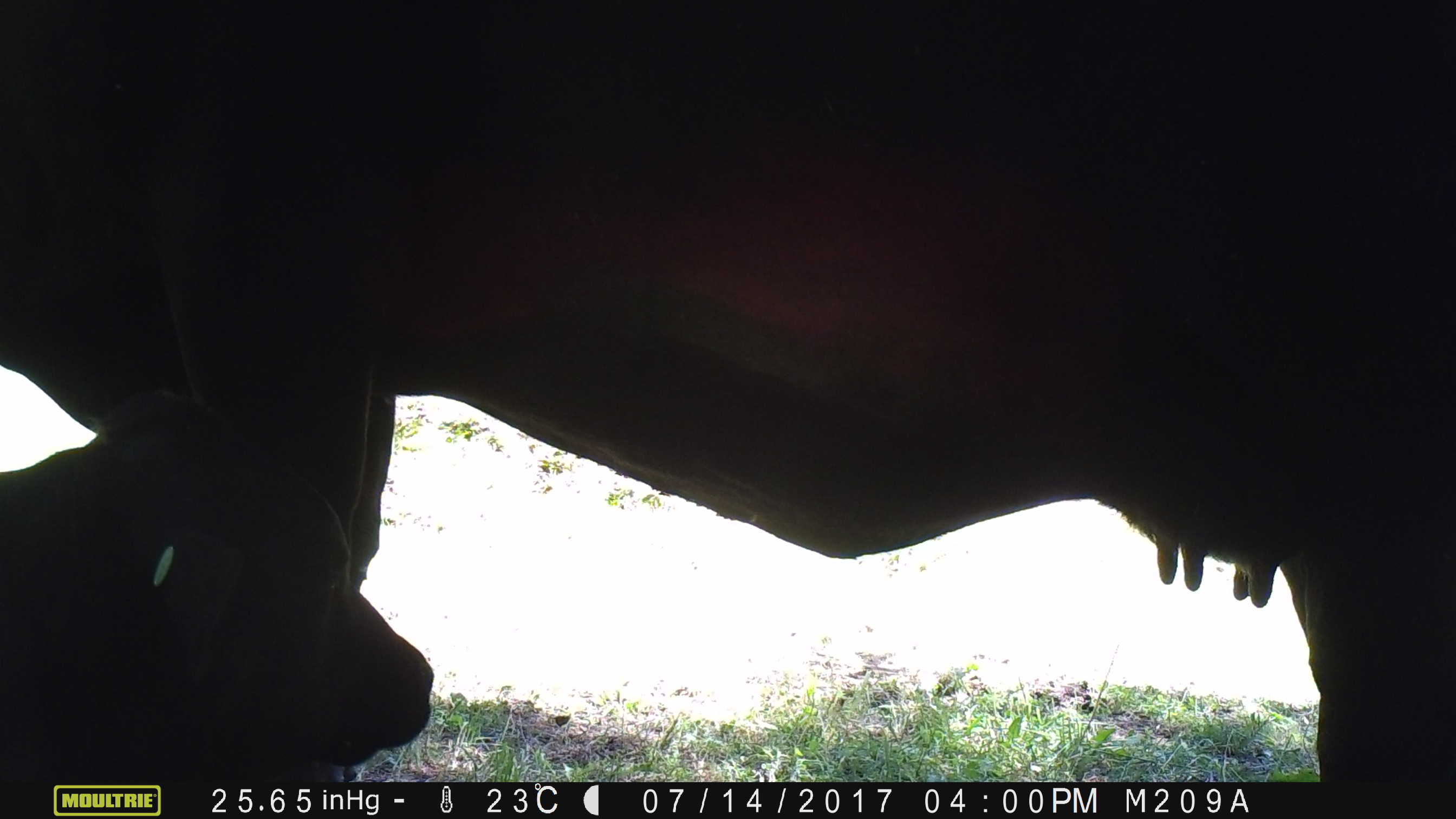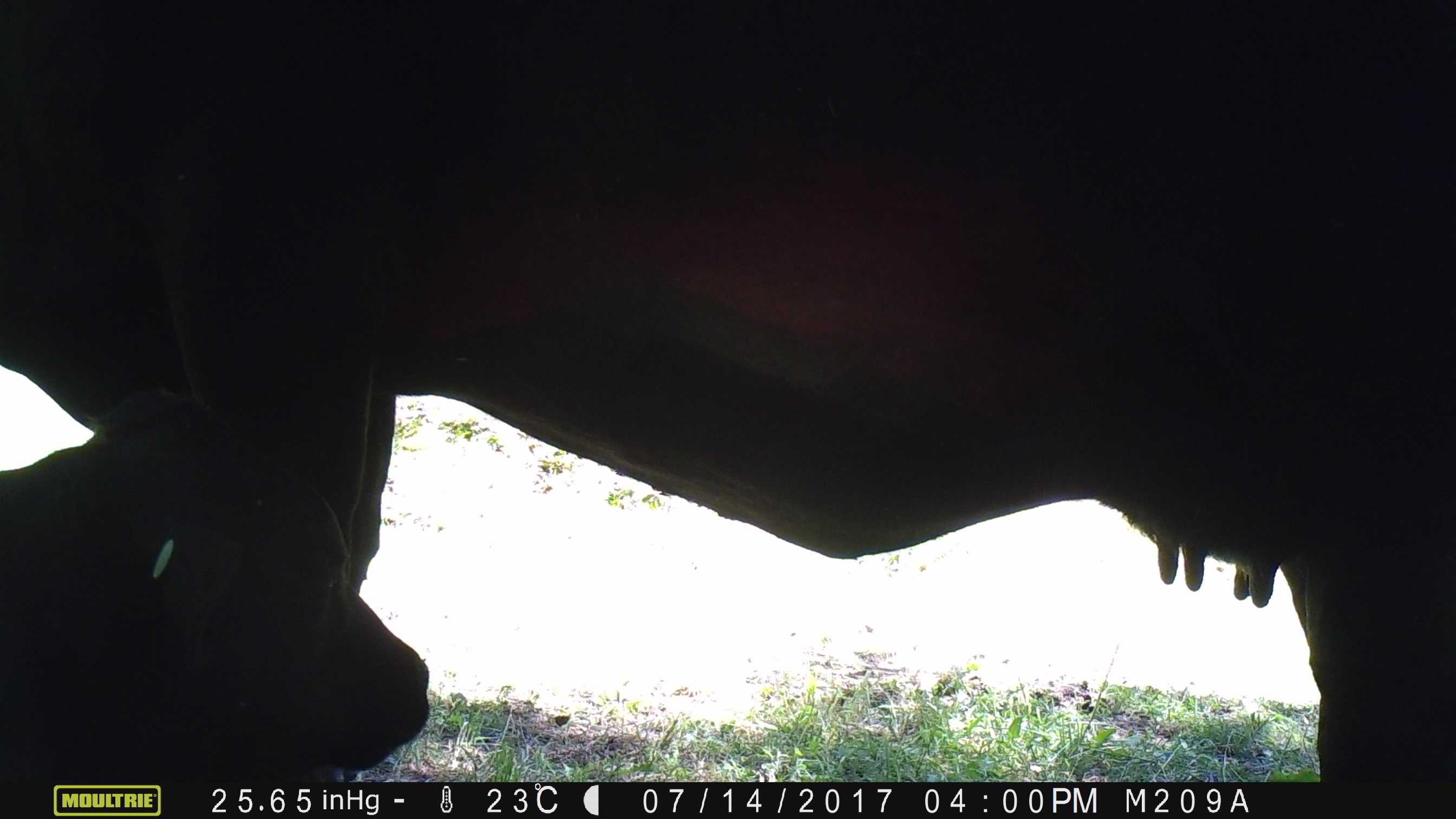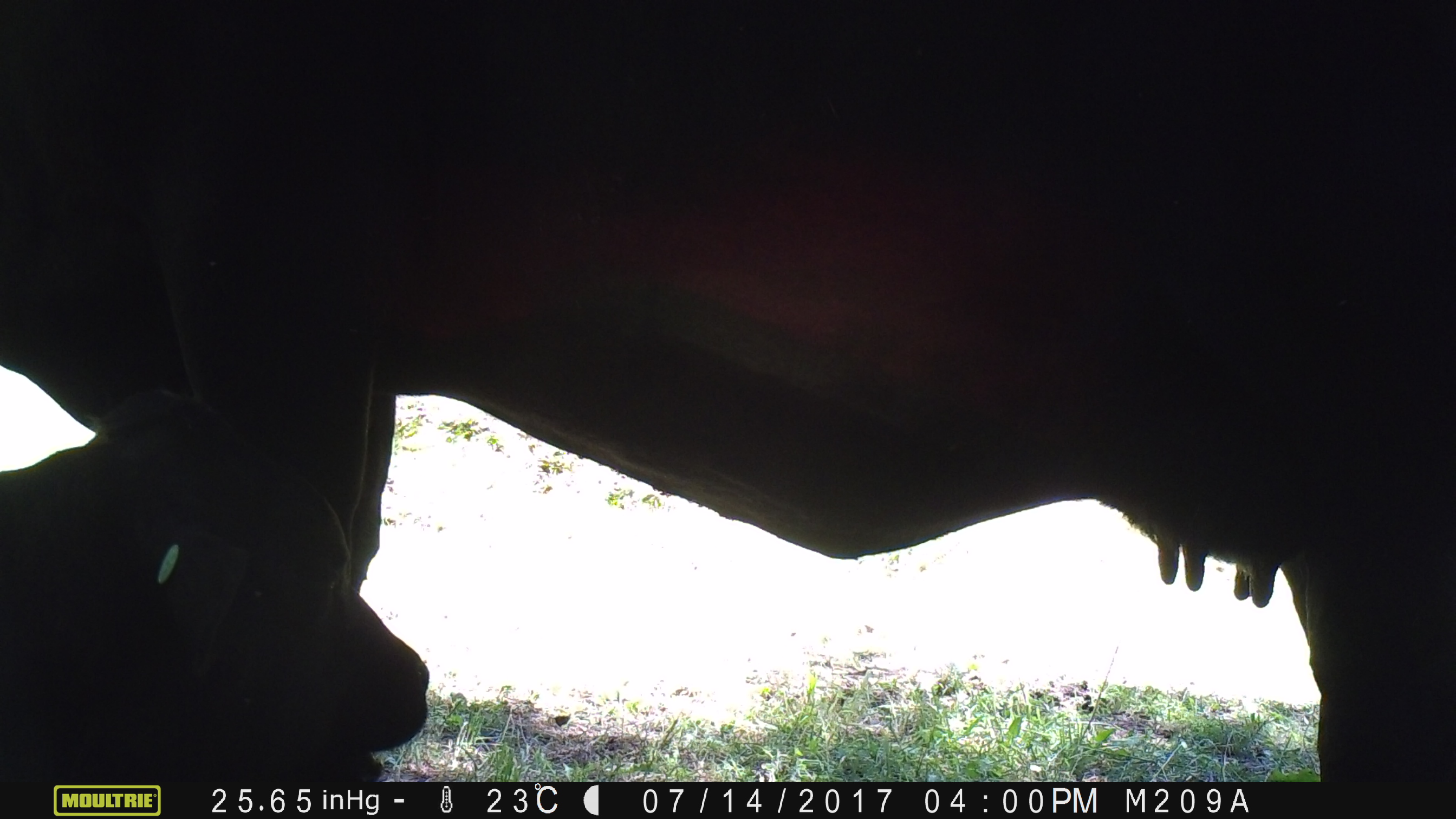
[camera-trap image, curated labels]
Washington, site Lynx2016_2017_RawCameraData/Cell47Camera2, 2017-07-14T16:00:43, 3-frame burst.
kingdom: Animalia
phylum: Chordata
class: Mammalia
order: Artiodactyla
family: Bovidae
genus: Bos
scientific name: Bos taurus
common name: domestic cattle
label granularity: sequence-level